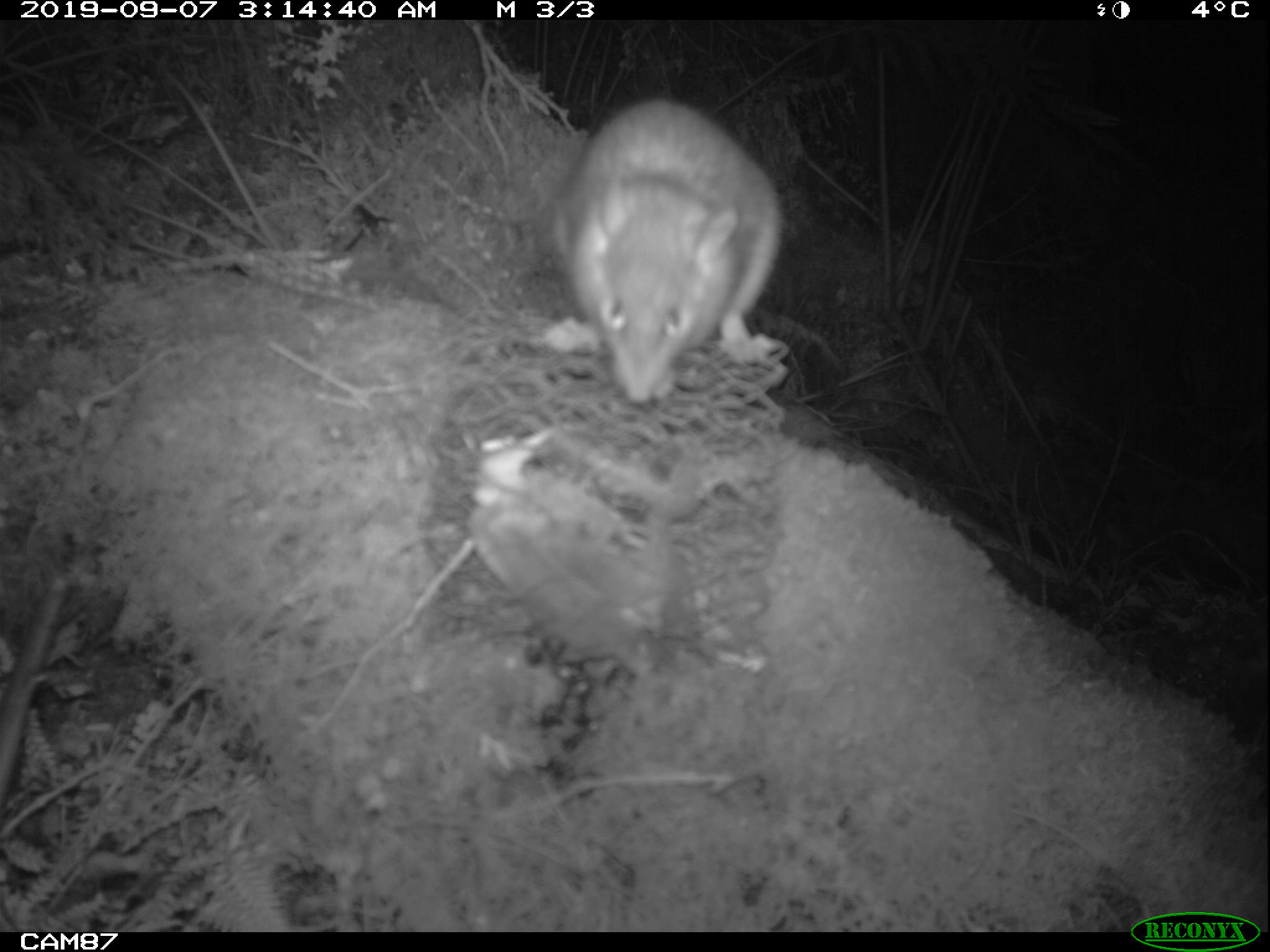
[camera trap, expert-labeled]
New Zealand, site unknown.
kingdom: Animalia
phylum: Chordata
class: Mammalia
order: Rodentia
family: Muridae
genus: Rattus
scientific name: Rattus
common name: rat